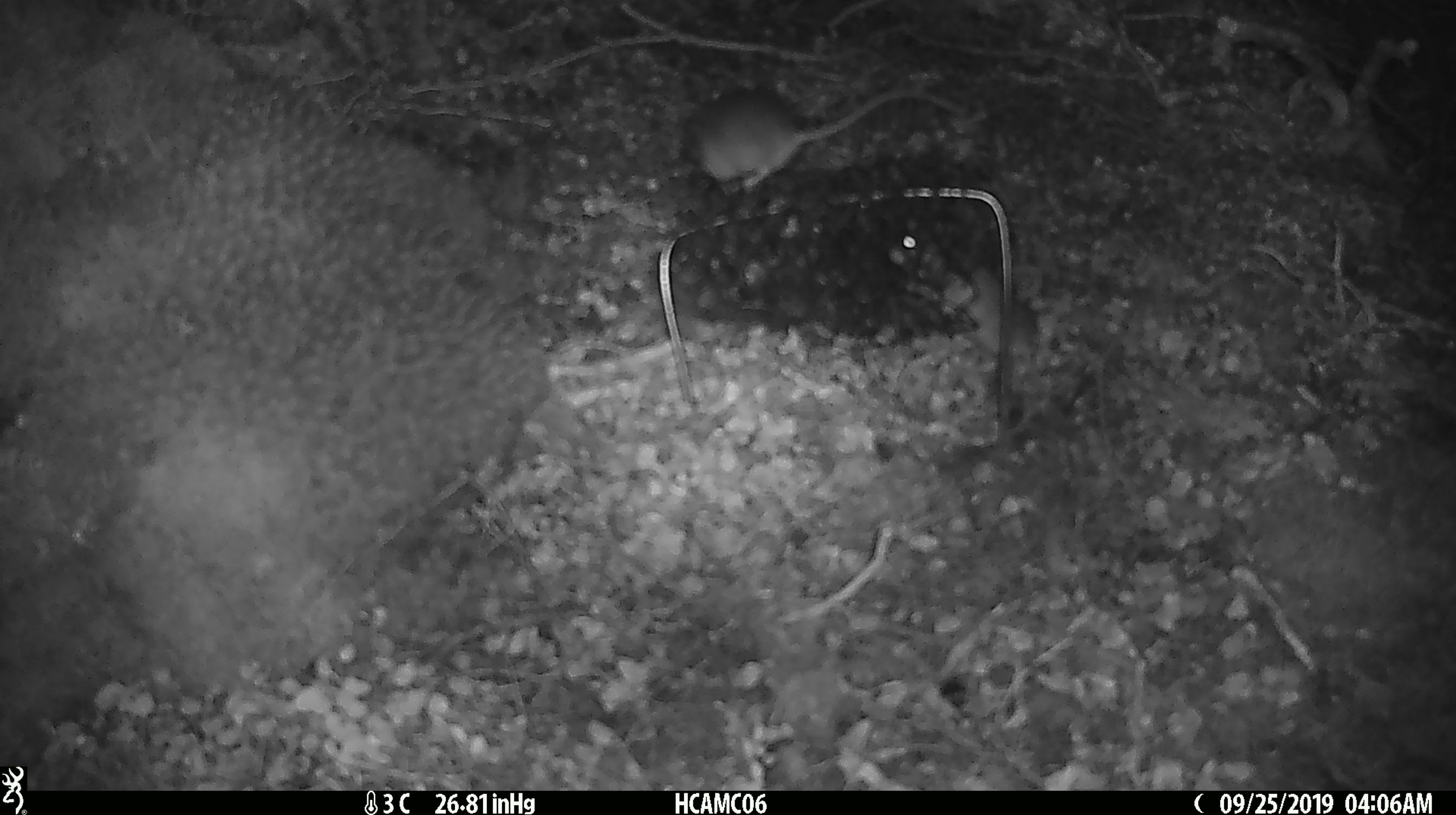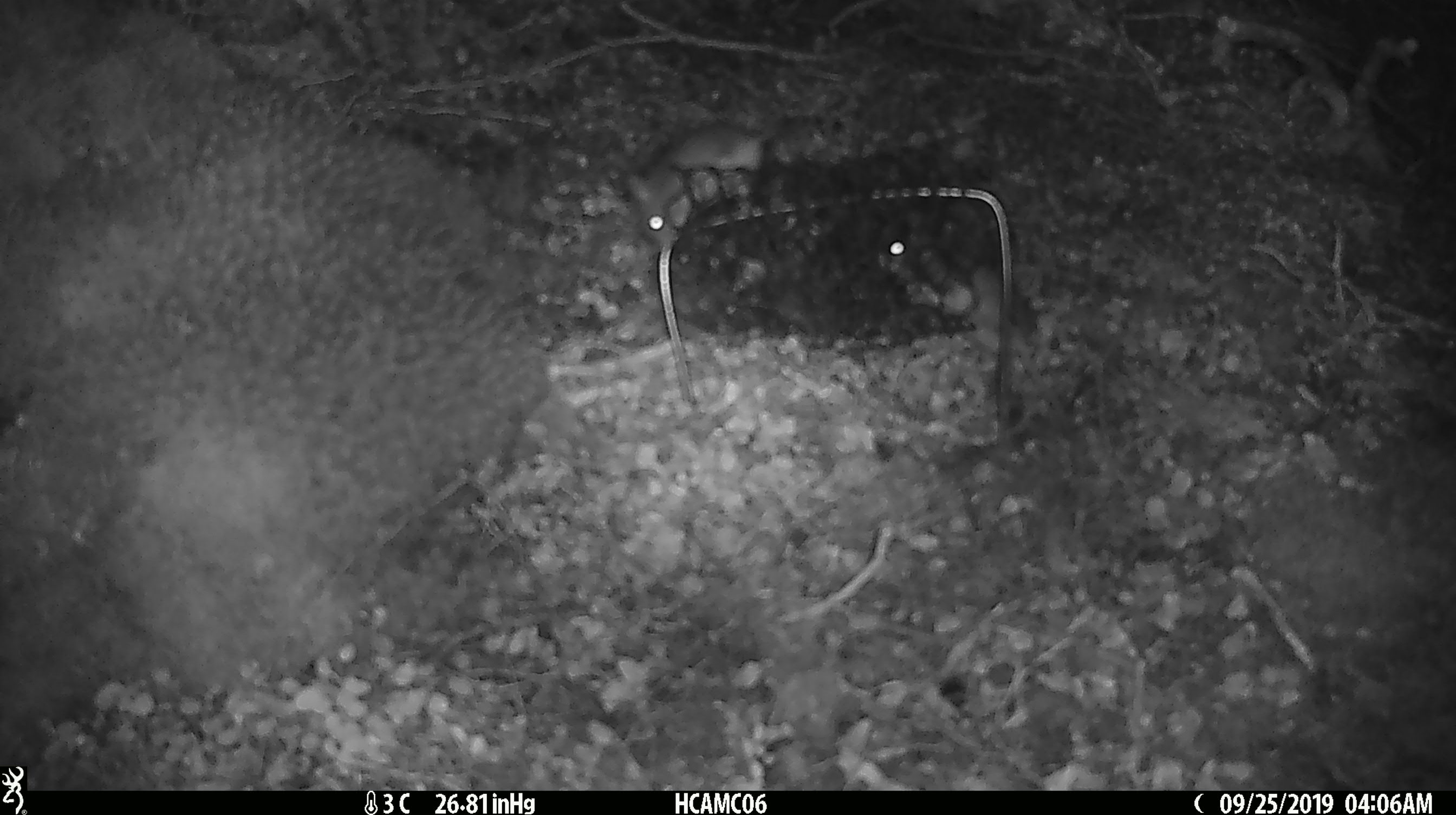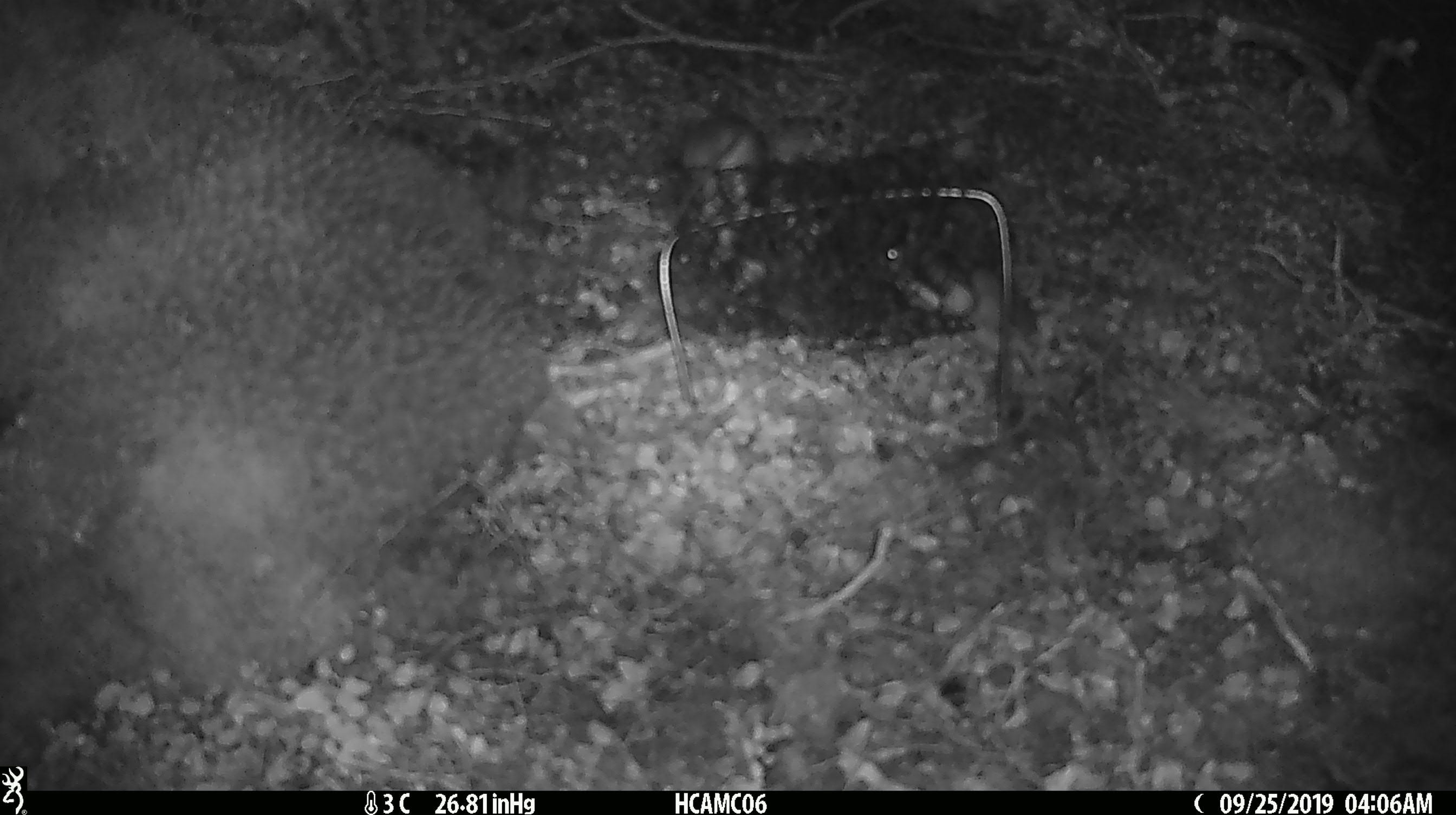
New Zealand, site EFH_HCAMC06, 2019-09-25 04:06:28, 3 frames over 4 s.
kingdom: Animalia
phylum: Chordata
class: Mammalia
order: Rodentia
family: Muridae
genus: Mus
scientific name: Mus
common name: mouse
Mouse (Mus).